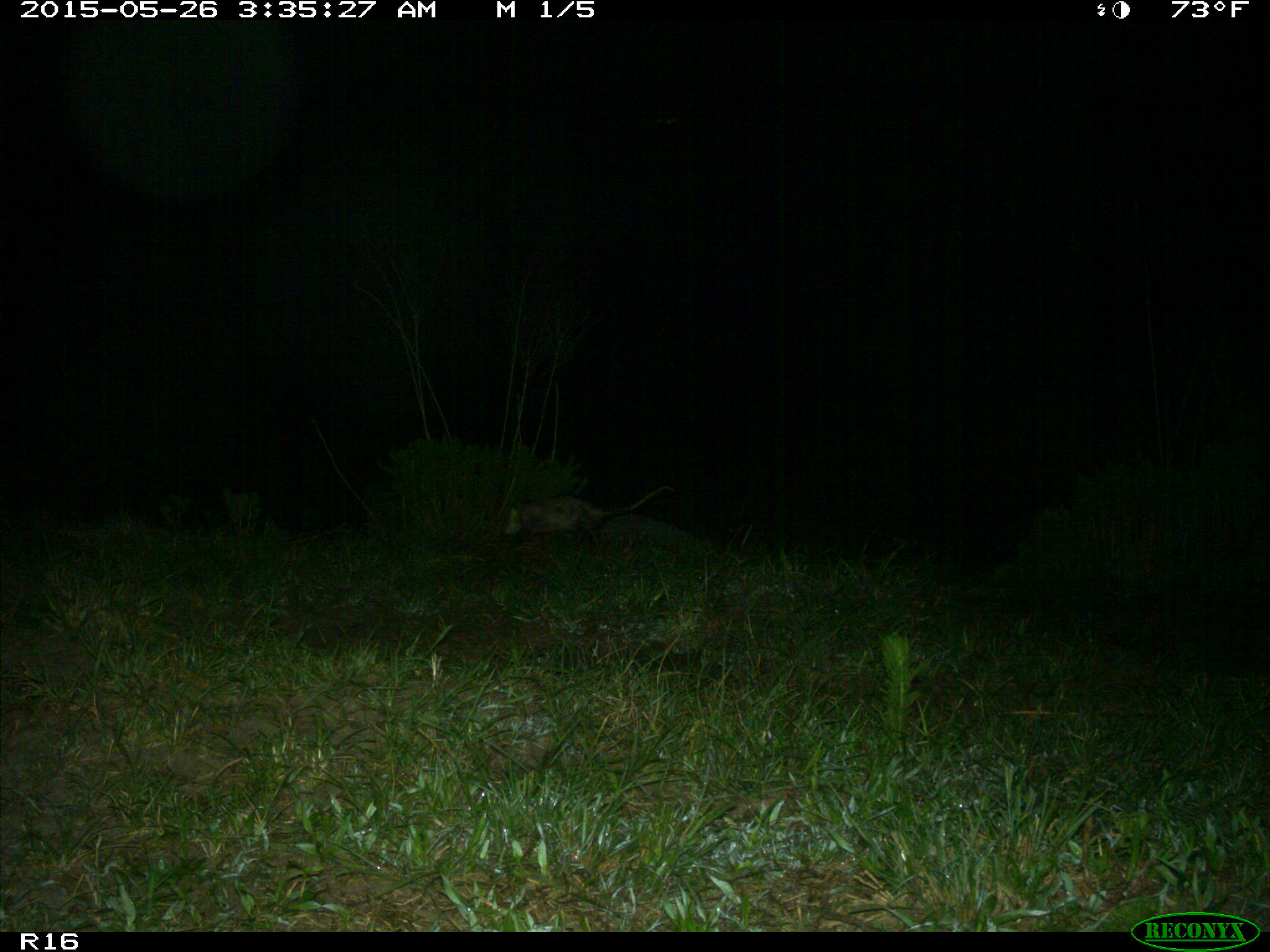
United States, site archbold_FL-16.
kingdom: Animalia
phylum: Chordata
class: Mammalia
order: Didelphimorphia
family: Didelphidae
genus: Didelphis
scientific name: Didelphis virginiana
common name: virginia opossum